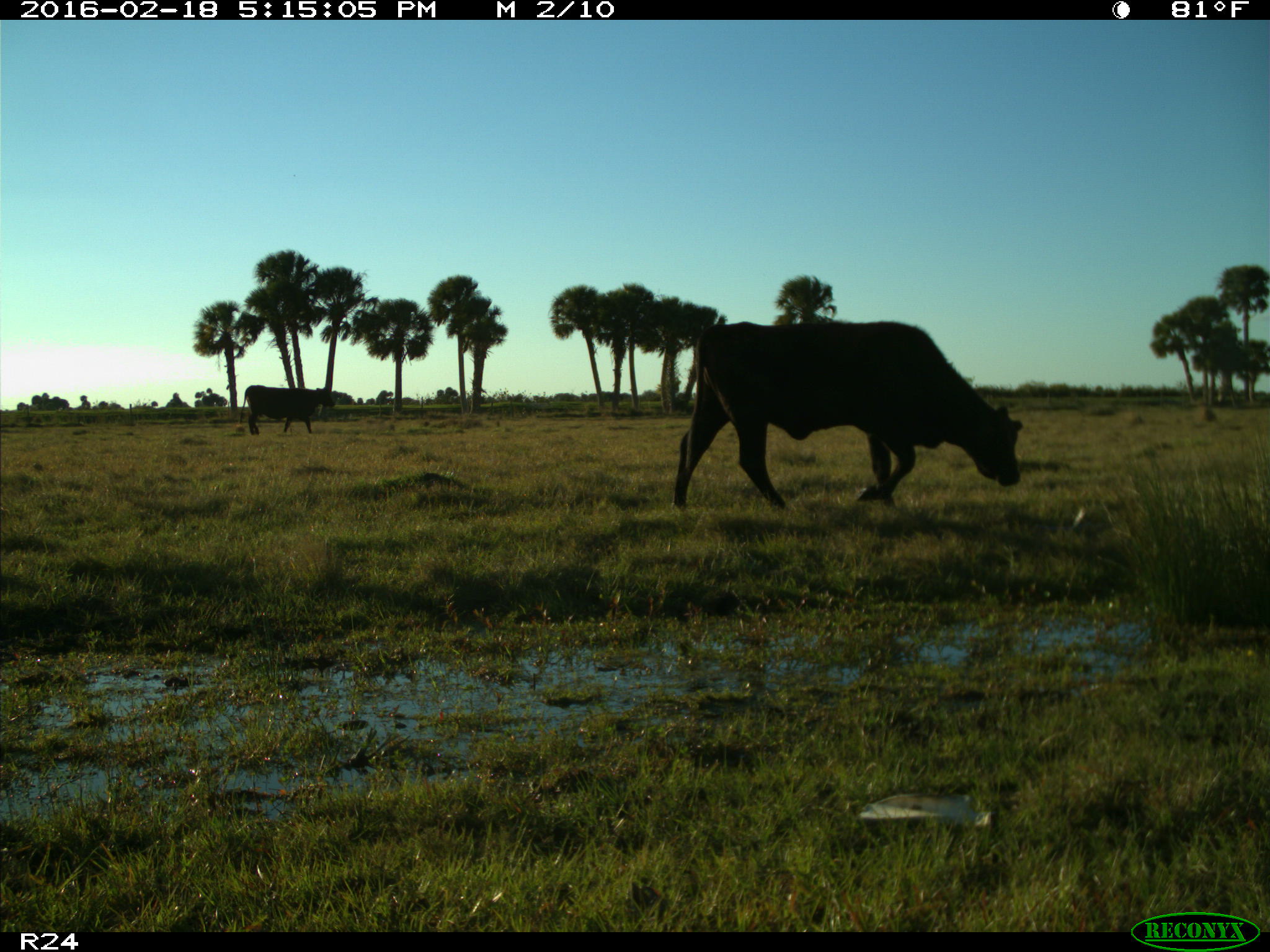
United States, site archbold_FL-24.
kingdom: Animalia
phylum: Chordata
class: Mammalia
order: Artiodactyla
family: Bovidae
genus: Bos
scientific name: Bos taurus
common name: domestic cow